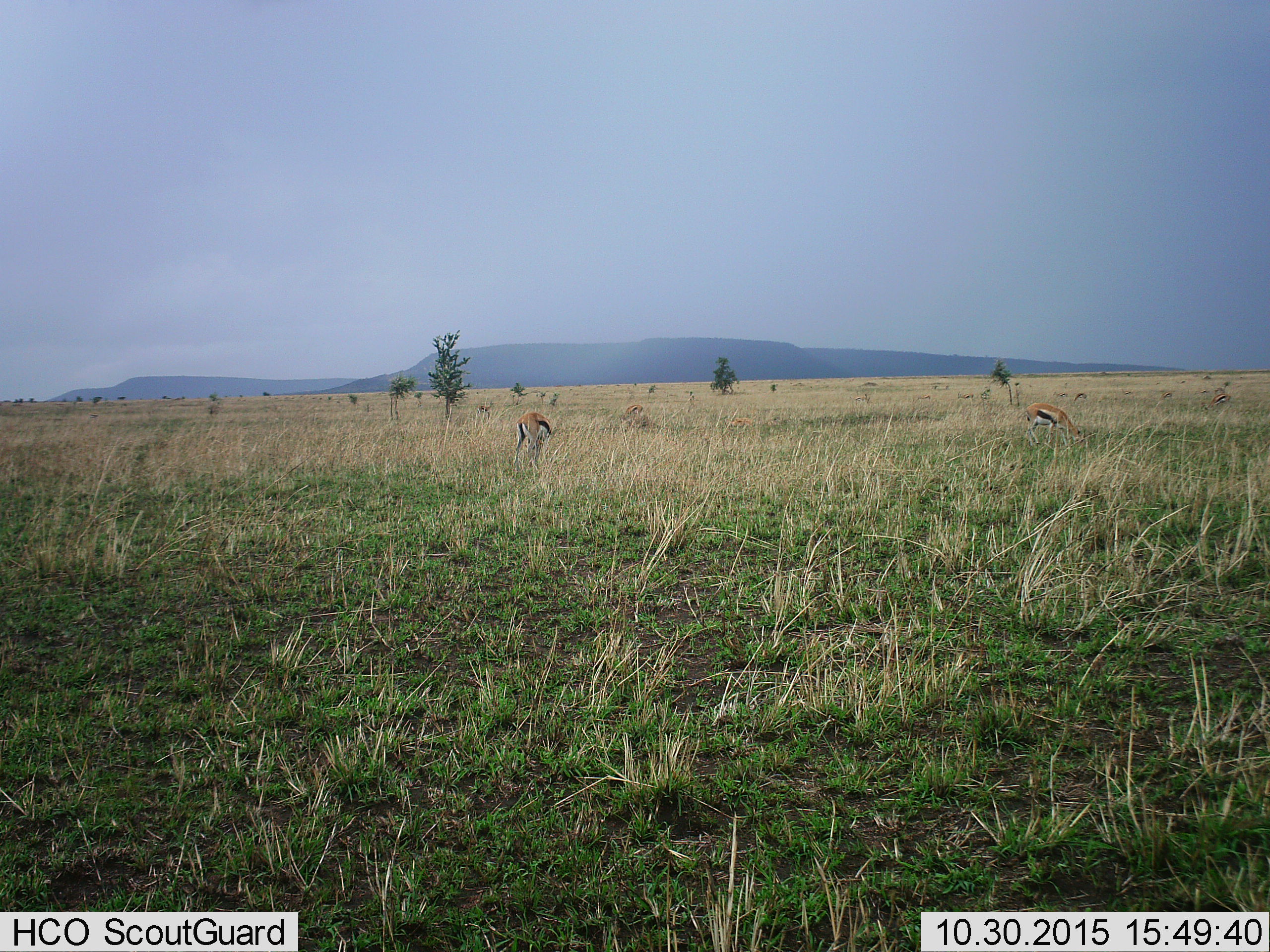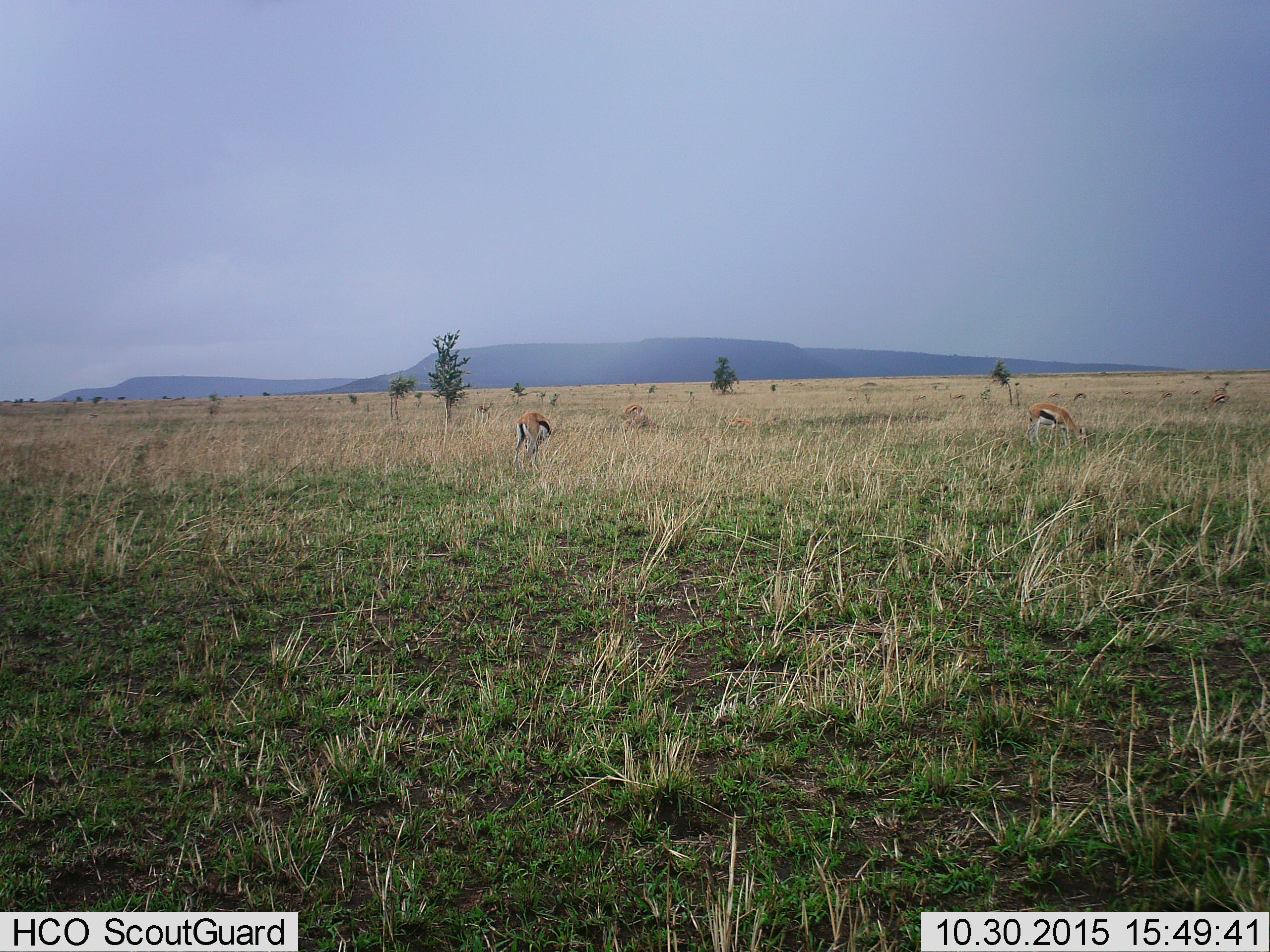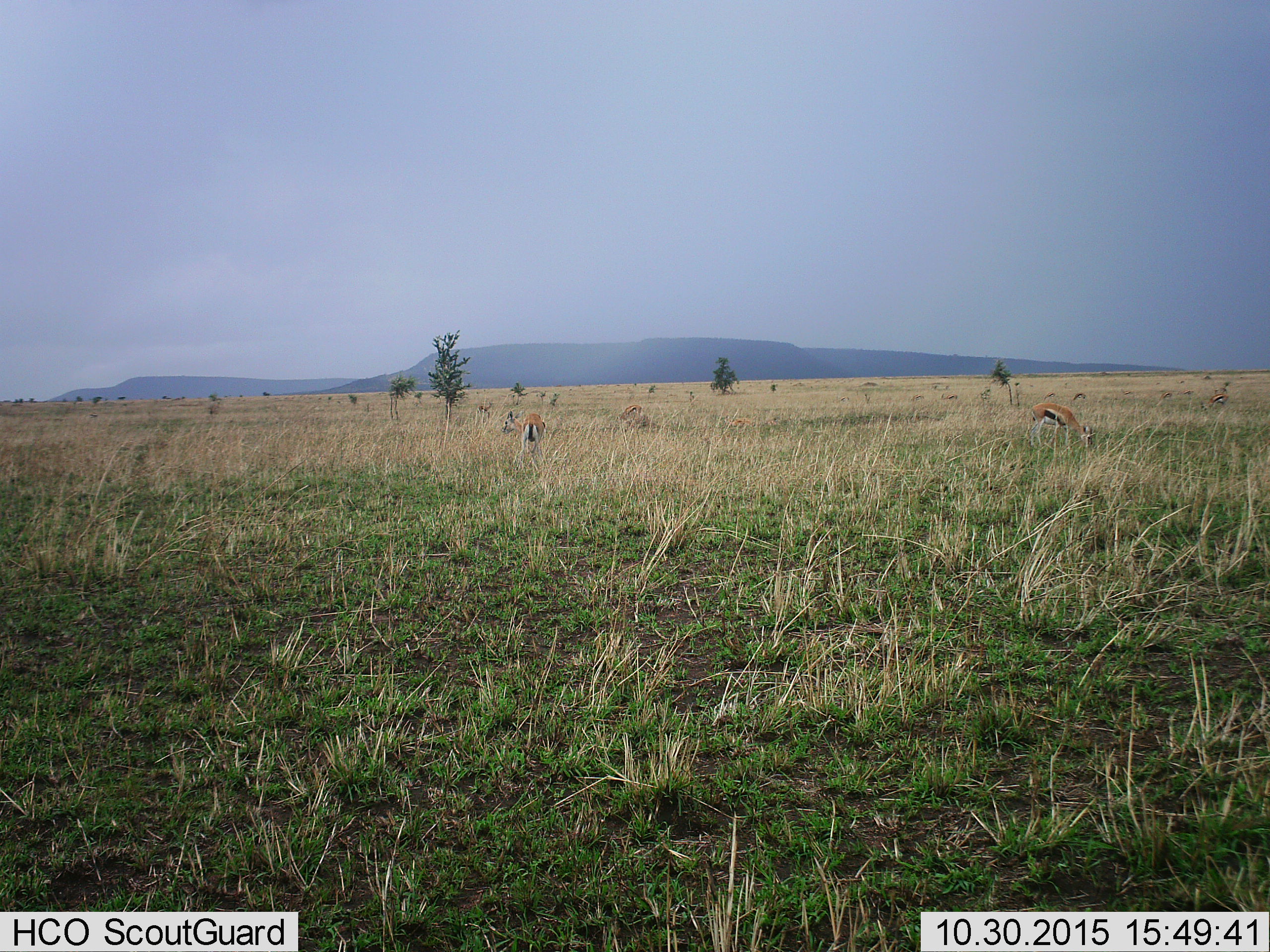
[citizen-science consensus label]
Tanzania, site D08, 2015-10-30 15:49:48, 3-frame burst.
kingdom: Animalia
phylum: Chordata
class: Mammalia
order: Artiodactyla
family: Bovidae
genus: Eudorcas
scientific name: Eudorcas thomsonii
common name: thomson's gazelle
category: gazellethomsons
Gazellethomsons (thomson's gazelle) (Eudorcas thomsonii), count 11-50. Behavior (volunteer vote fractions): standing 59%, resting 29%, moving 53%, interacting 0%. Young present (vote fraction): 12%. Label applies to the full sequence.